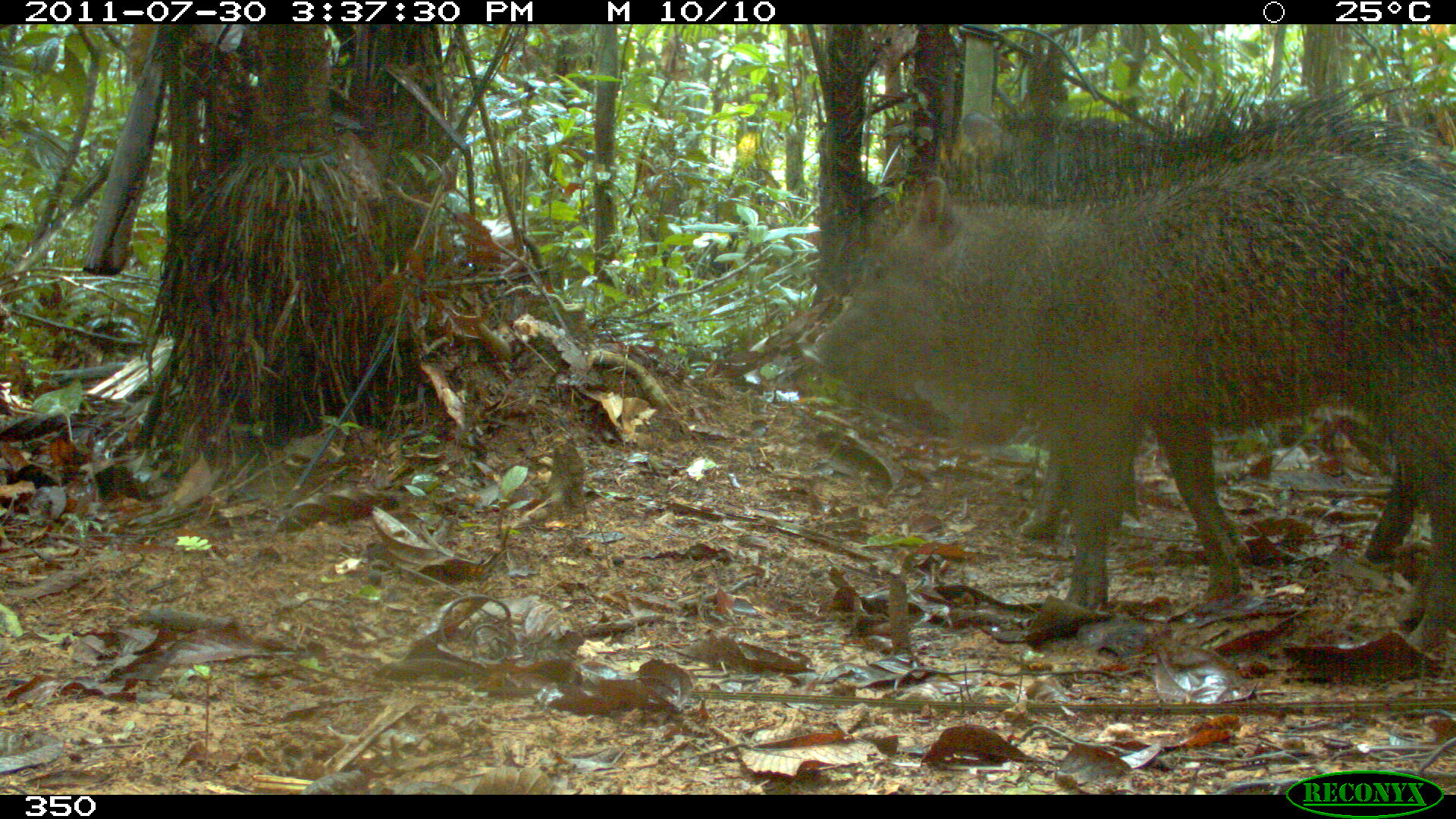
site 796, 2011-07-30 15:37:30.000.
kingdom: Animalia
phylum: Chordata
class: Mammalia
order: Artiodactyla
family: Tayassuidae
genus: Tayassu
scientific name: Tayassu pecari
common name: white-lipped peccary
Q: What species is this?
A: Tayassu pecari (white-lipped peccary).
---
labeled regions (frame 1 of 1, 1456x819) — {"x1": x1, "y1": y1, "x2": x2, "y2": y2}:
tayassu pecari: {"x1": 799, "y1": 123, "x2": 1454, "y2": 650}; {"x1": 934, "y1": 72, "x2": 1456, "y2": 560}